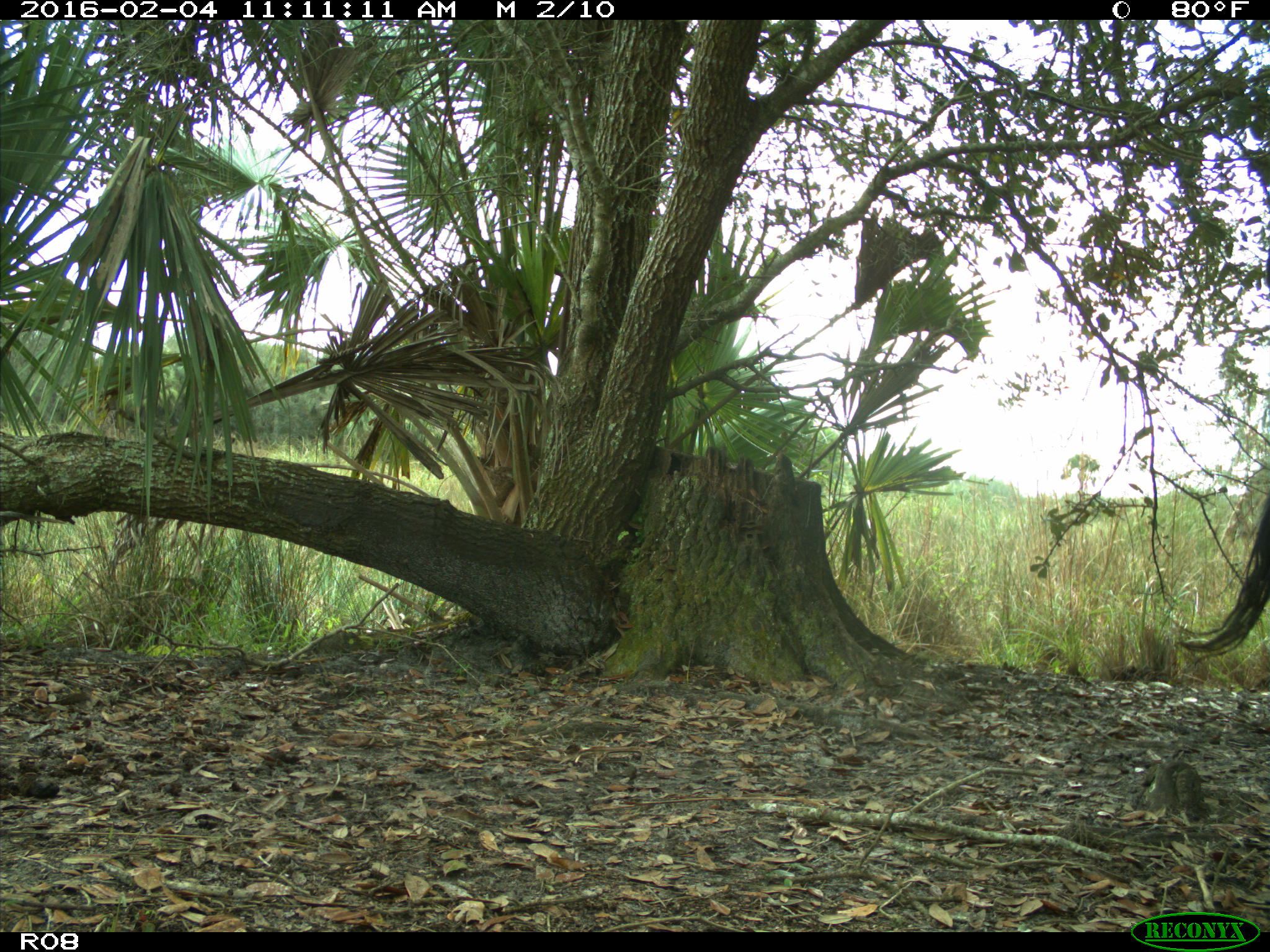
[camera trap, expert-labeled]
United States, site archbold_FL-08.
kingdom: Animalia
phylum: Chordata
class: Mammalia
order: Artiodactyla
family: Bovidae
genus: Bos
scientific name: Bos taurus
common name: domestic cow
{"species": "Bos taurus (domestic cow)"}